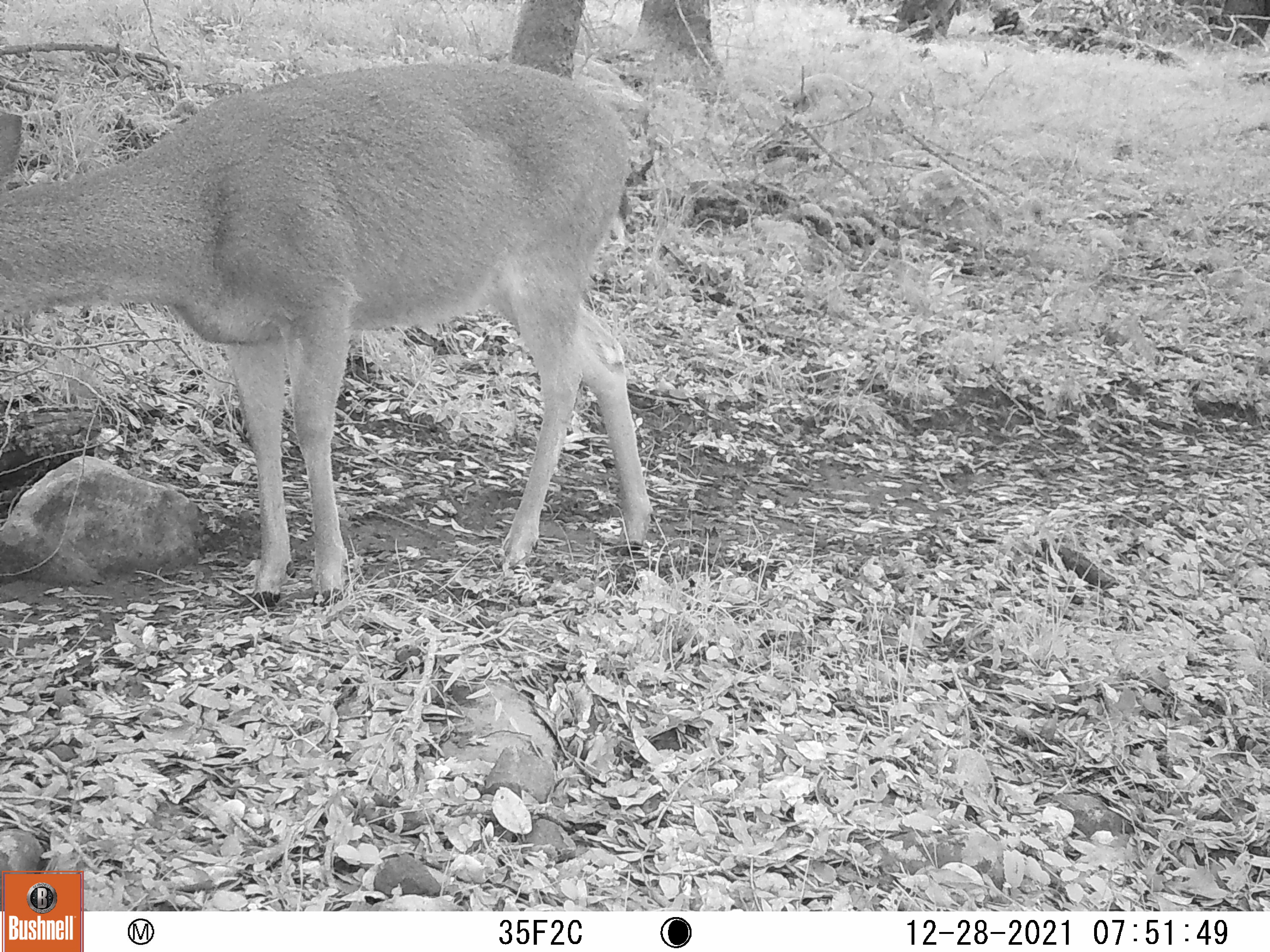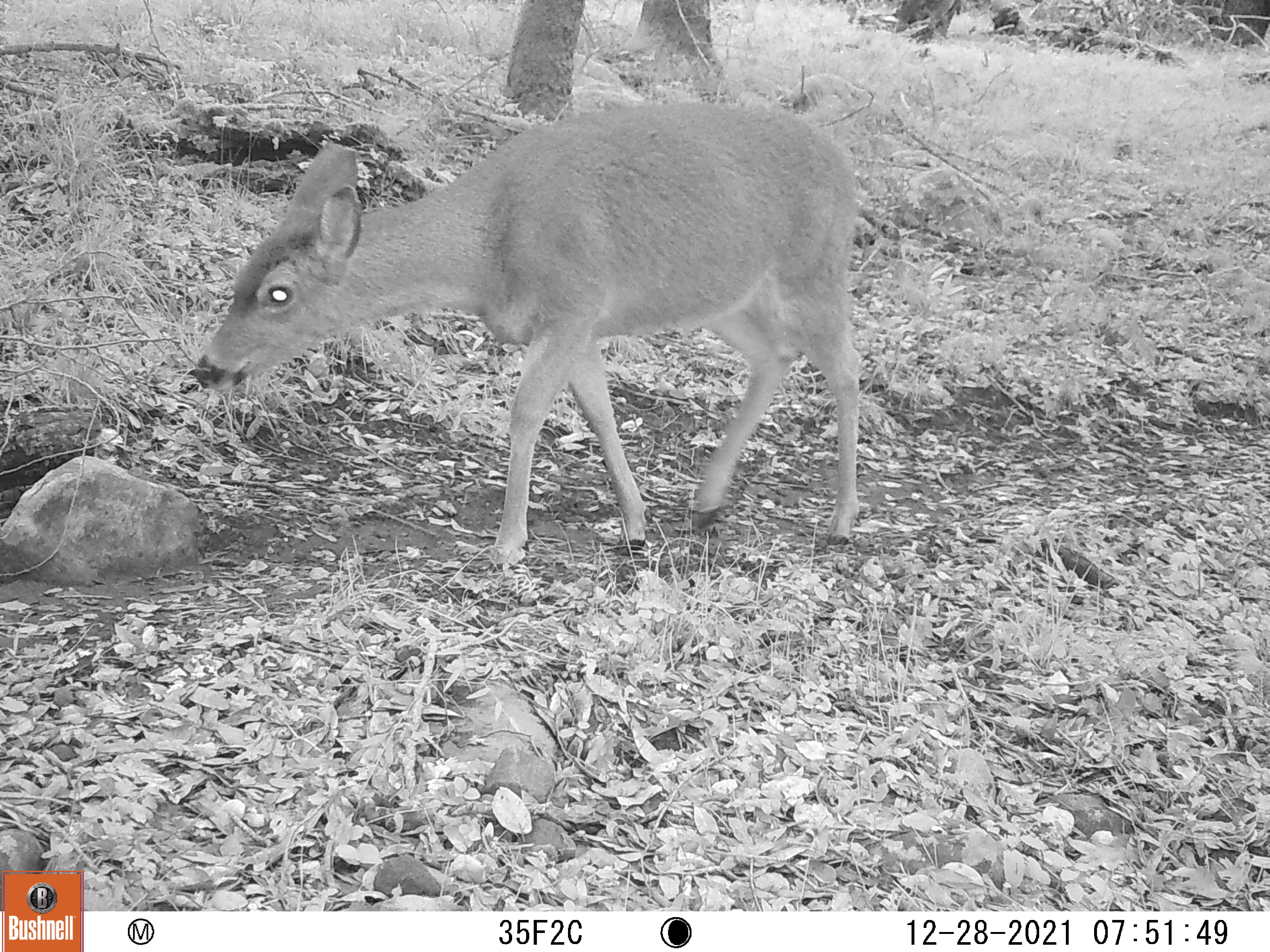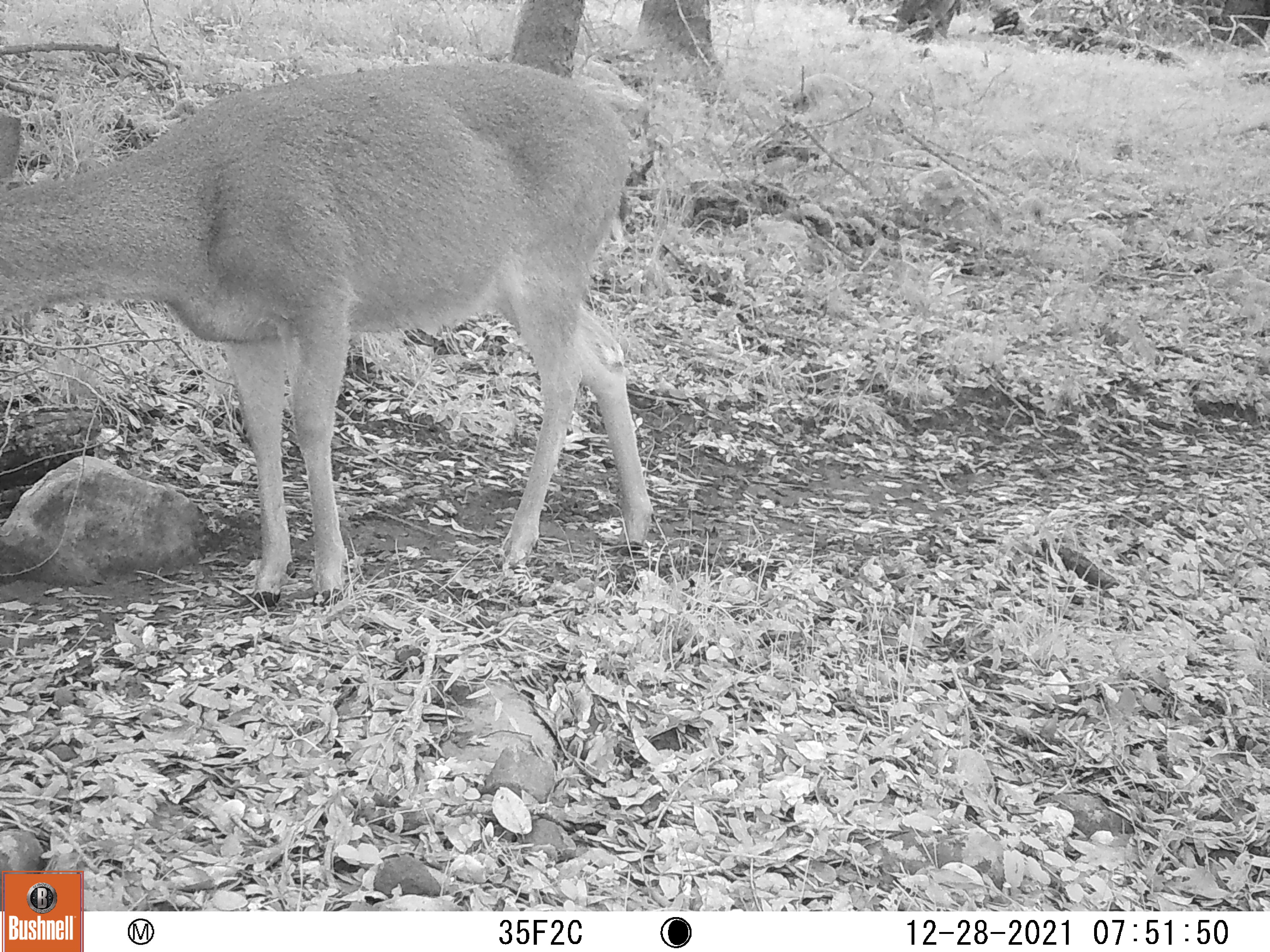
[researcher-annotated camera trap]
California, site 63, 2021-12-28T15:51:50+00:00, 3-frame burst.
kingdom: Animalia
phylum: Chordata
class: Mammalia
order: Artiodactyla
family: Cervidae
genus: Odocoileus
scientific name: Odocoileus hemionus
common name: mule deer